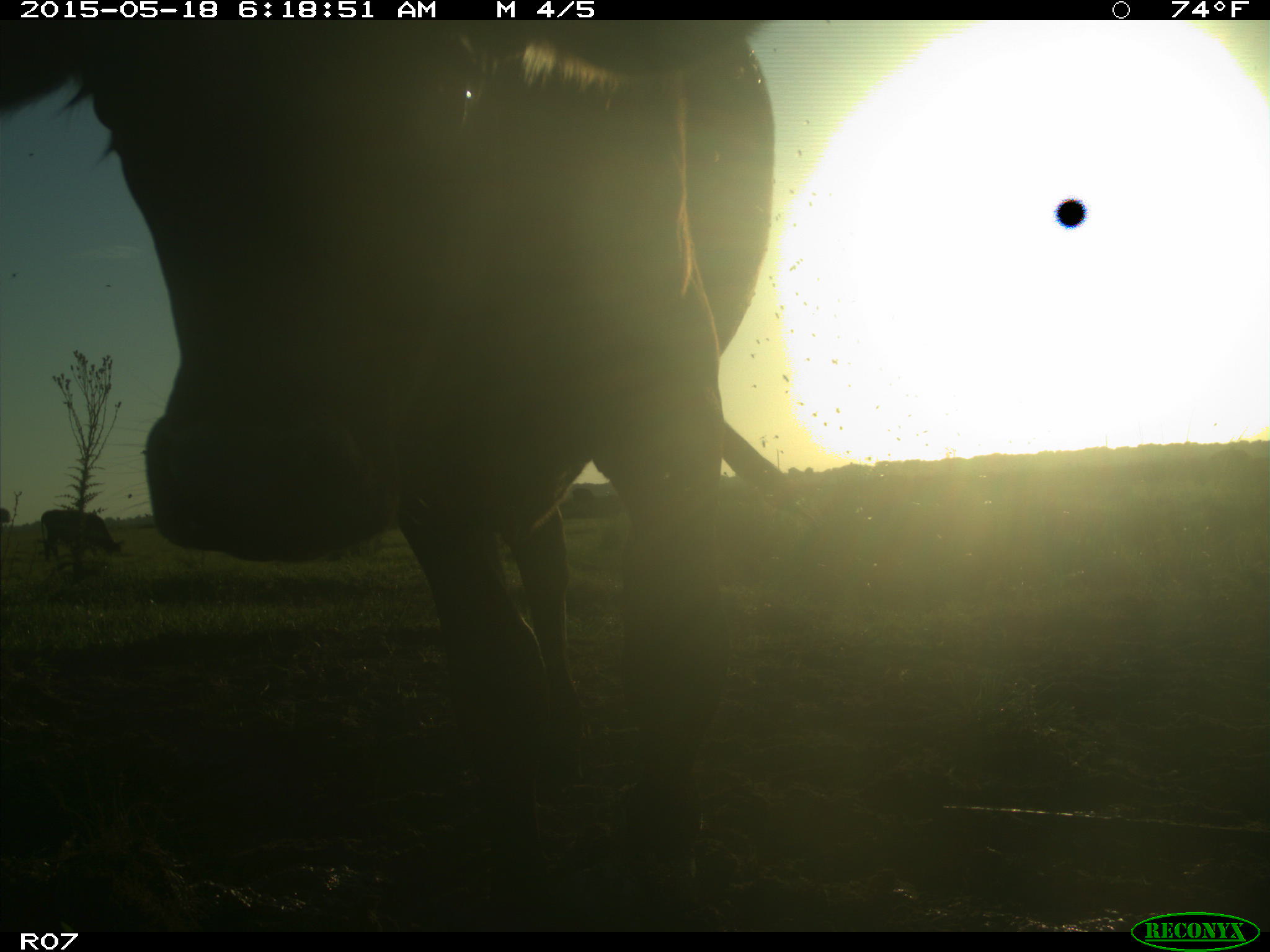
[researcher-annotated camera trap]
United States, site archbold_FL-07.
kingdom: Animalia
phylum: Chordata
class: Mammalia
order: Artiodactyla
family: Bovidae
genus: Bos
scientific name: Bos taurus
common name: domestic cow